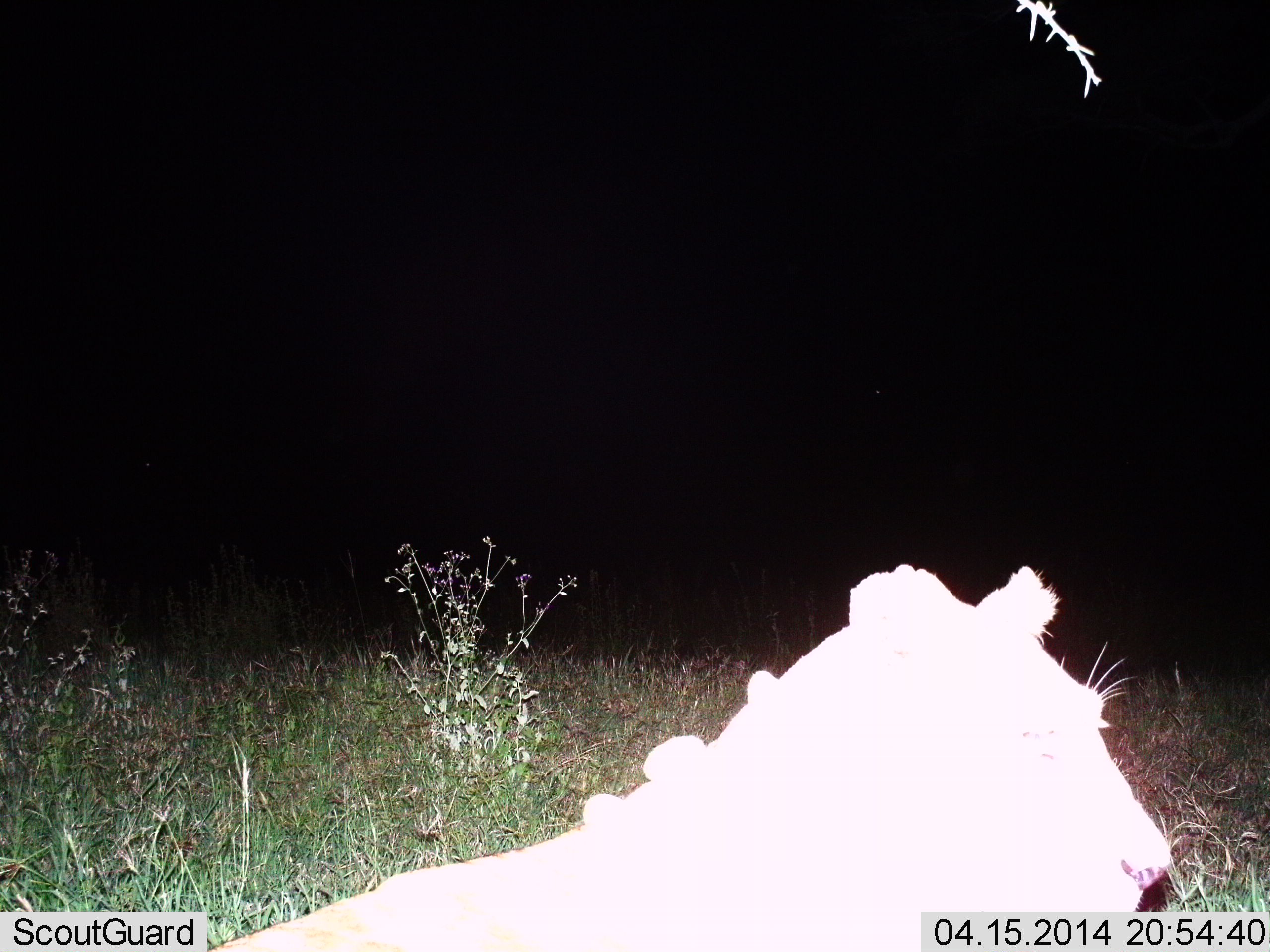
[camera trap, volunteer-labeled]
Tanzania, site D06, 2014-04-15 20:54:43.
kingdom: Animalia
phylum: Chordata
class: Mammalia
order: Carnivora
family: Felidae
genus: Panthera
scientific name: Panthera leo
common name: lion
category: lionfemale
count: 1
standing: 30%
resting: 60%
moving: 10%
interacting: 0%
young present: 0%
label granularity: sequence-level